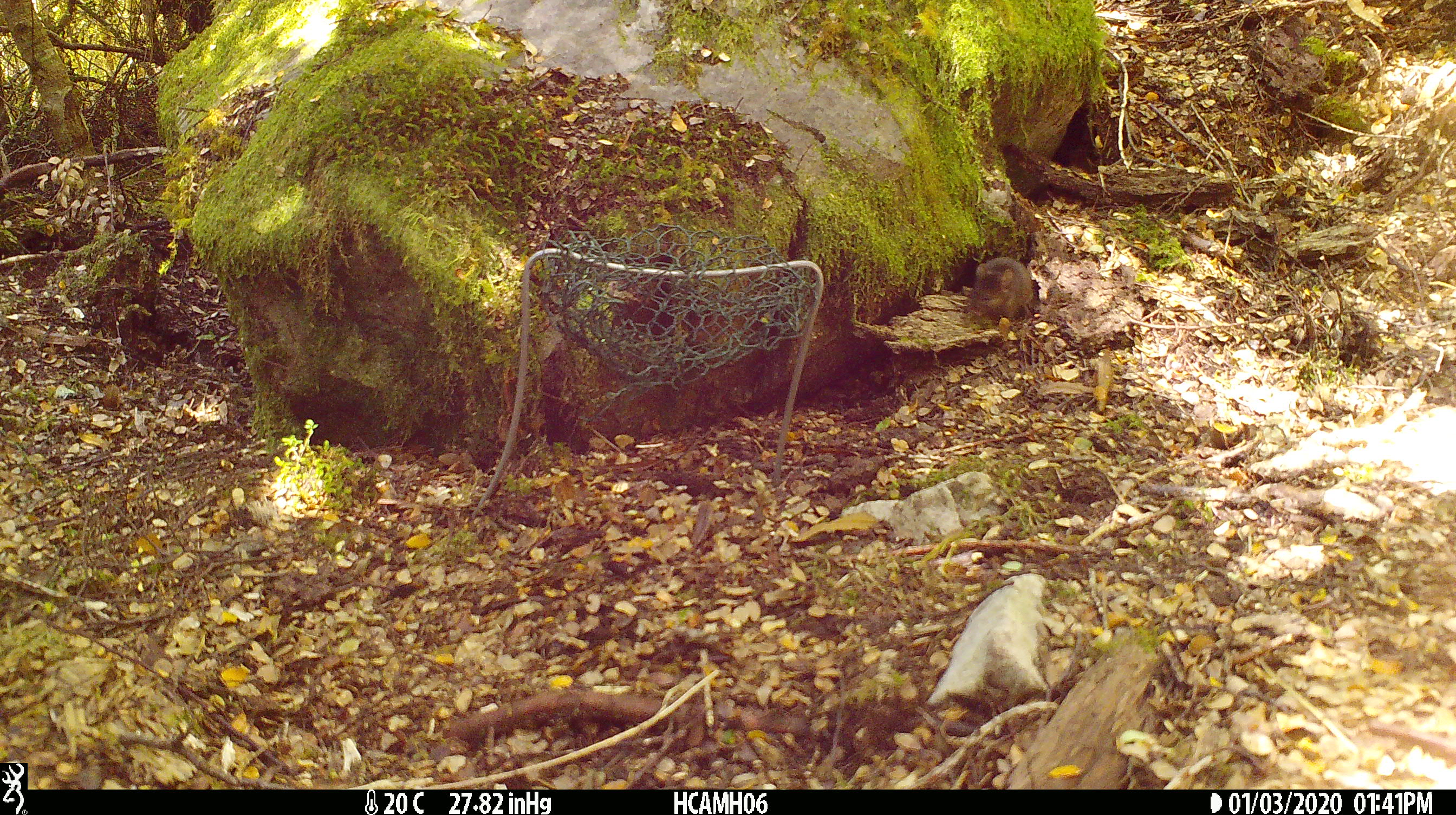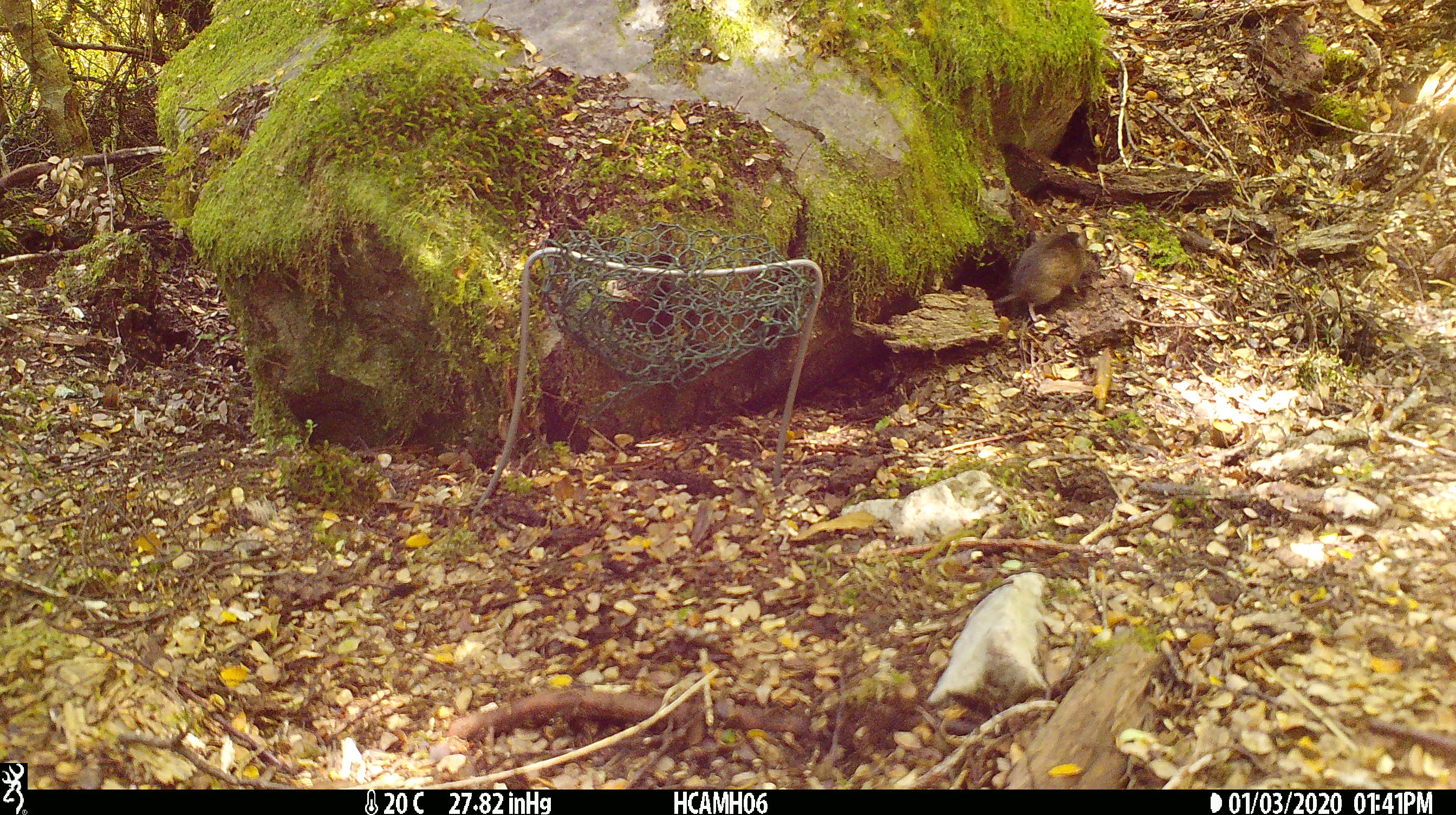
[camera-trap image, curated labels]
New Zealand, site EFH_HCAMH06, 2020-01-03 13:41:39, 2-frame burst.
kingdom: Animalia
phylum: Chordata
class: Mammalia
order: Rodentia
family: Muridae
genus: Mus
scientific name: Mus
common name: mouse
Mouse (Mus).